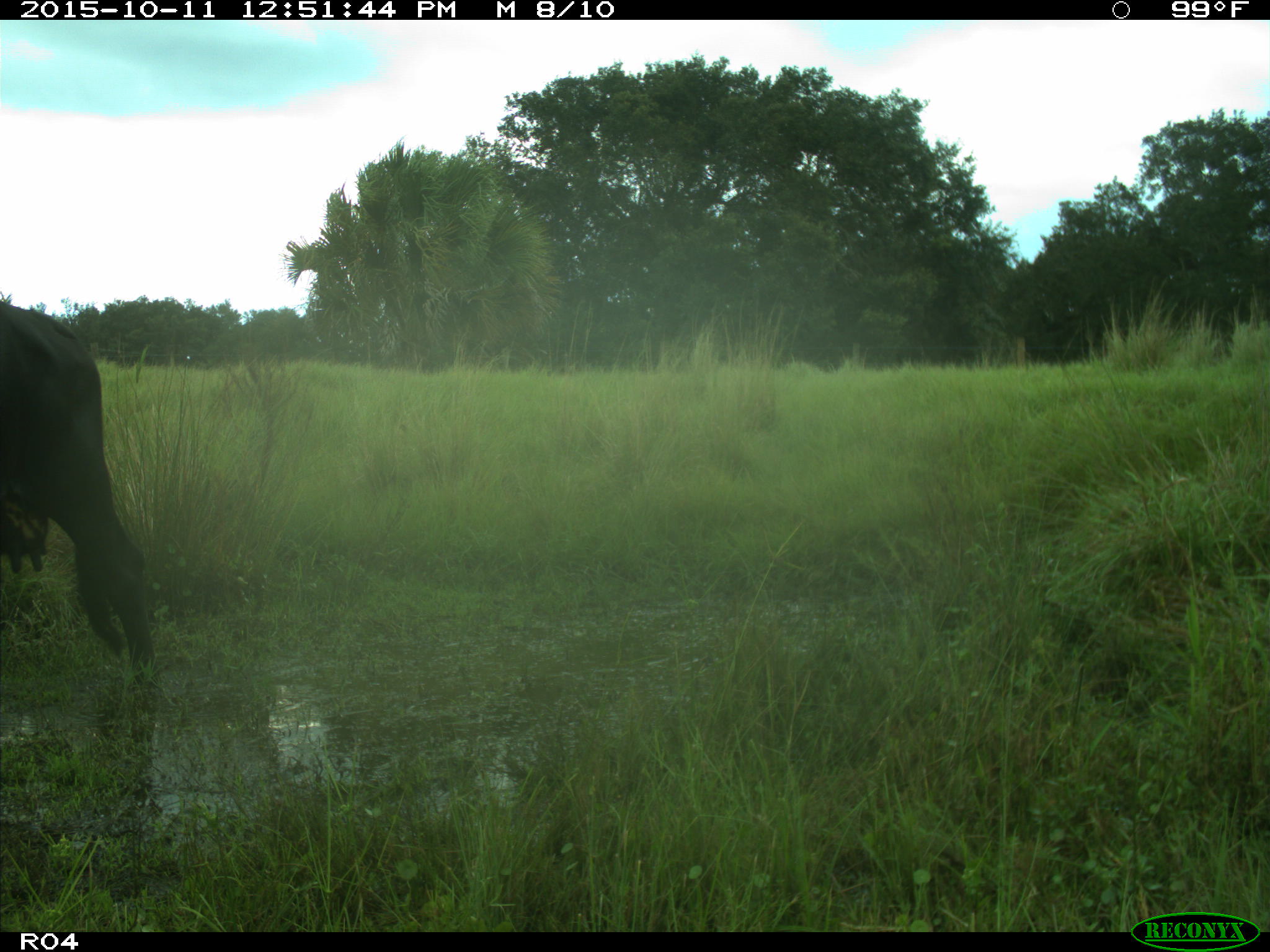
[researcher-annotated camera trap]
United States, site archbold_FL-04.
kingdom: Animalia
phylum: Chordata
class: Mammalia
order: Artiodactyla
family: Bovidae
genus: Bos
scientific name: Bos taurus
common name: domestic cow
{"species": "Bos taurus (domestic cow)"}